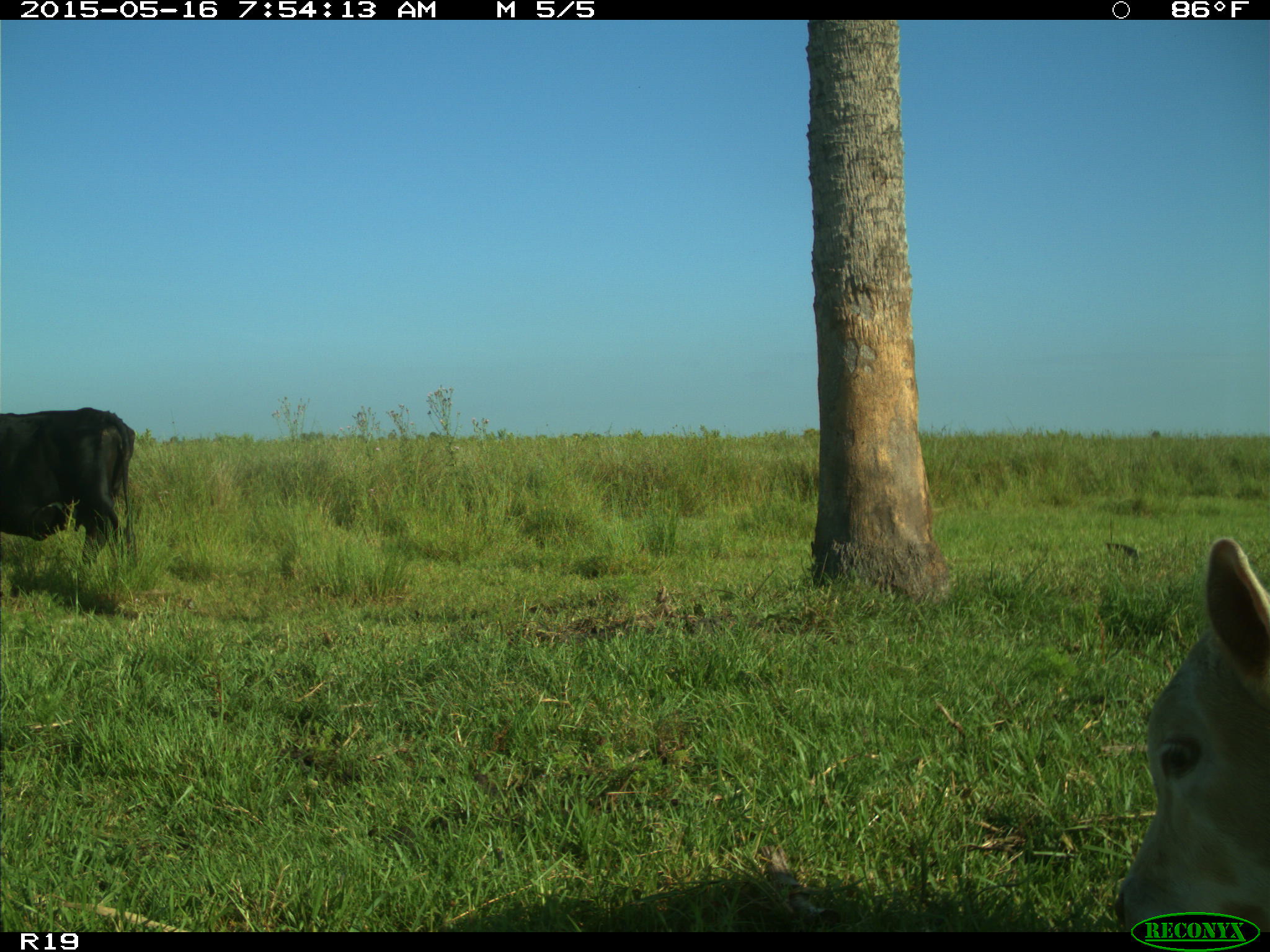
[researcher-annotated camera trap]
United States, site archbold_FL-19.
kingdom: Animalia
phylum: Chordata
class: Mammalia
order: Artiodactyla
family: Bovidae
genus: Bos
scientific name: Bos taurus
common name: domestic cow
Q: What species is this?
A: Bos taurus (domestic cow).